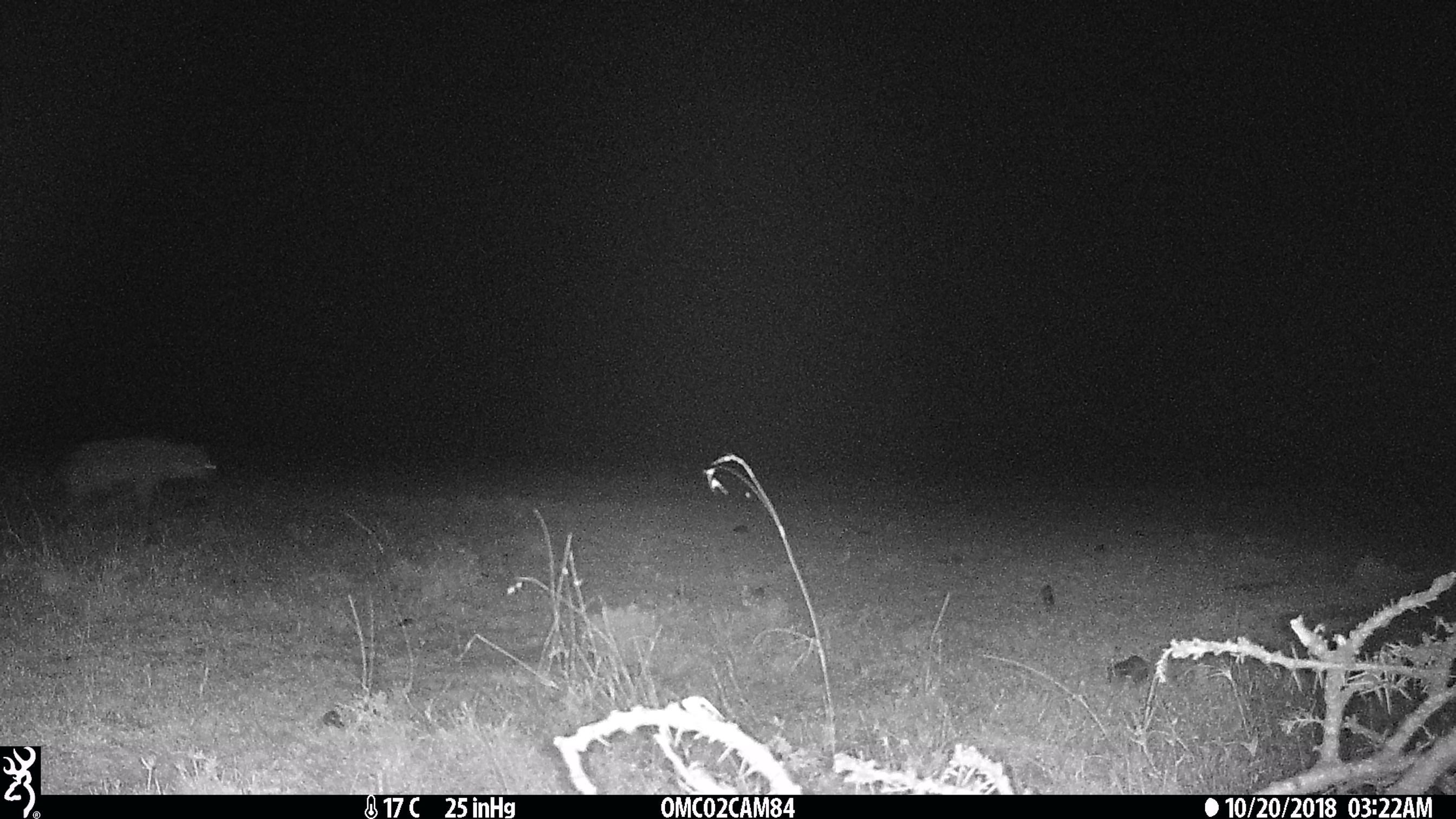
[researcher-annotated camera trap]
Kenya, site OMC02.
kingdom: Animalia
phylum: Chordata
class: Mammalia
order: Carnivora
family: Hyaenidae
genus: Crocuta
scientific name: Crocuta crocuta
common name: spotted hyena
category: hyena spotted